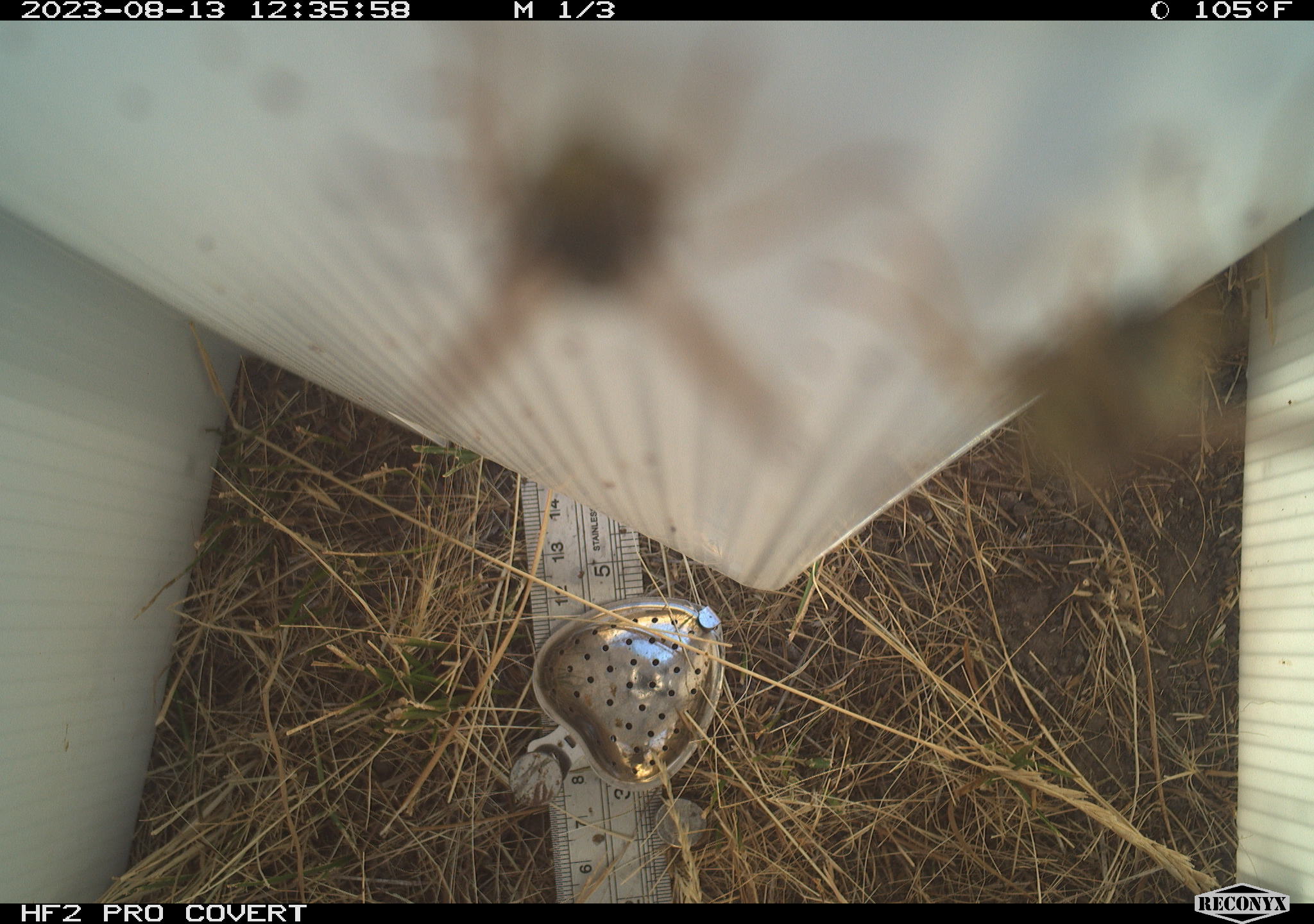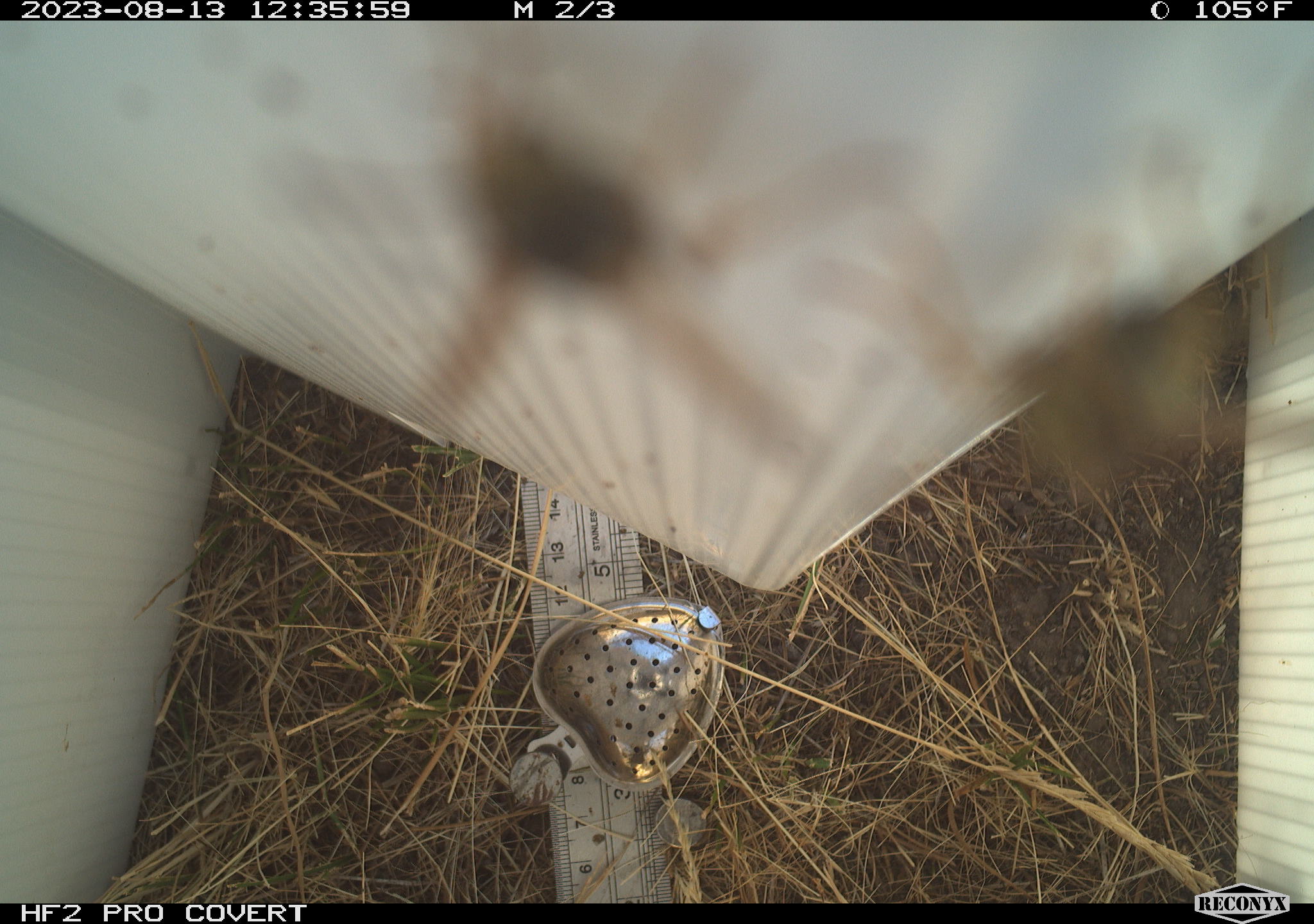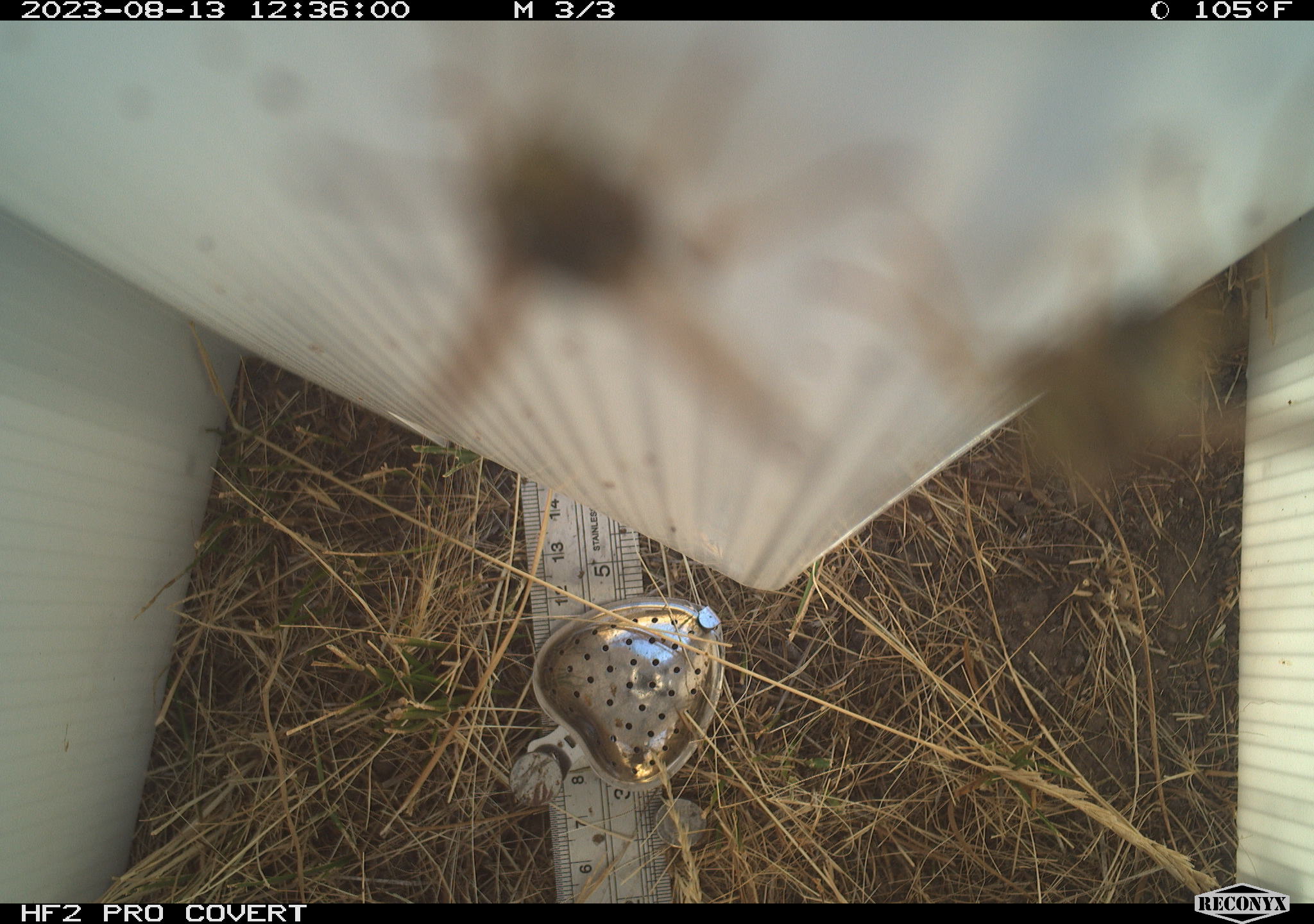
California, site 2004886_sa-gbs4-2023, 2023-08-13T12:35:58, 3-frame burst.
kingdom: Animalia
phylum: Arthropoda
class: Insecta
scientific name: Insecta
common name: insect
Insect (Insecta).